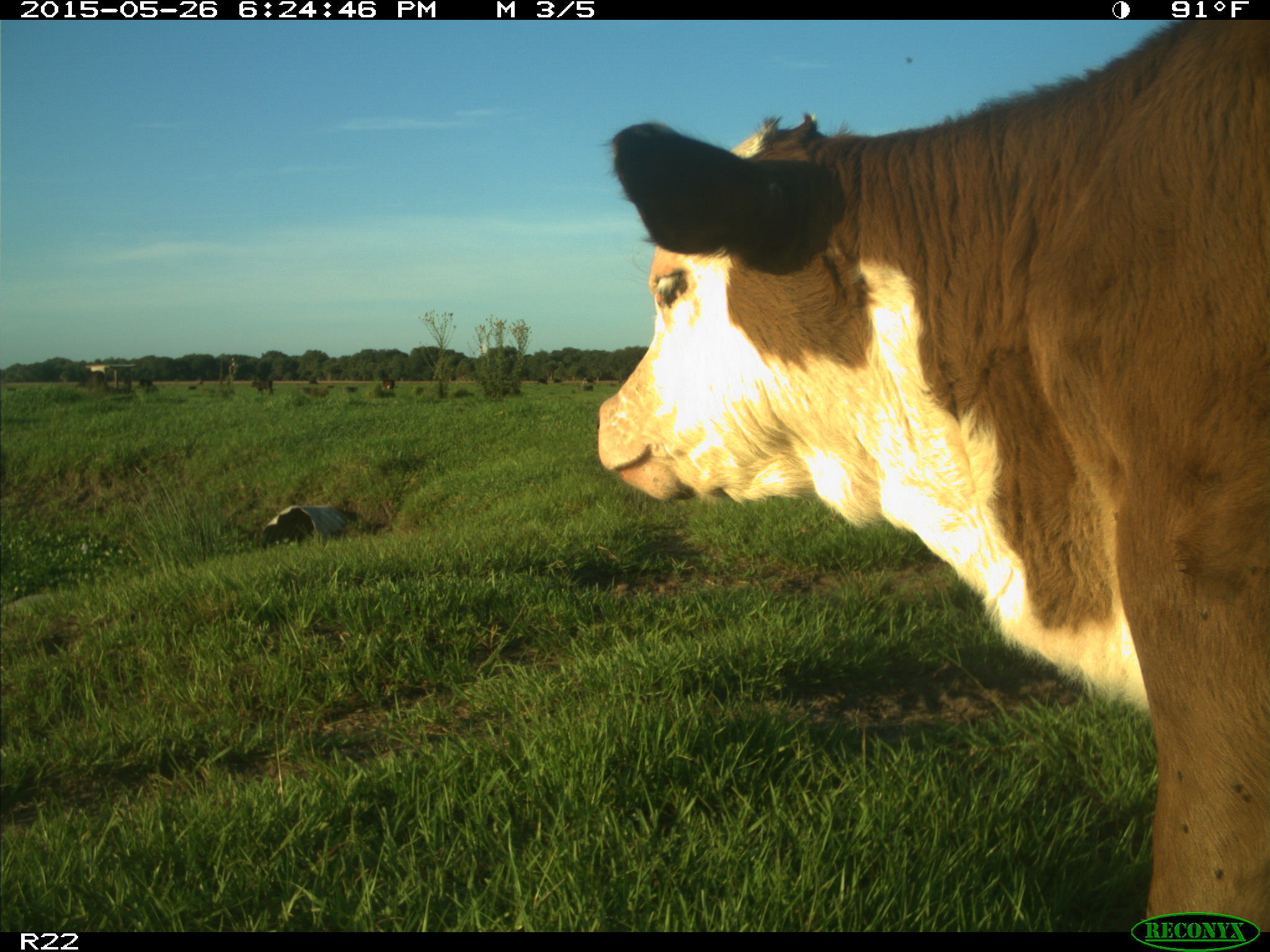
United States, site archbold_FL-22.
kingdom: Animalia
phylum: Chordata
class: Mammalia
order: Artiodactyla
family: Bovidae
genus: Bos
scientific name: Bos taurus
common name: domestic cow